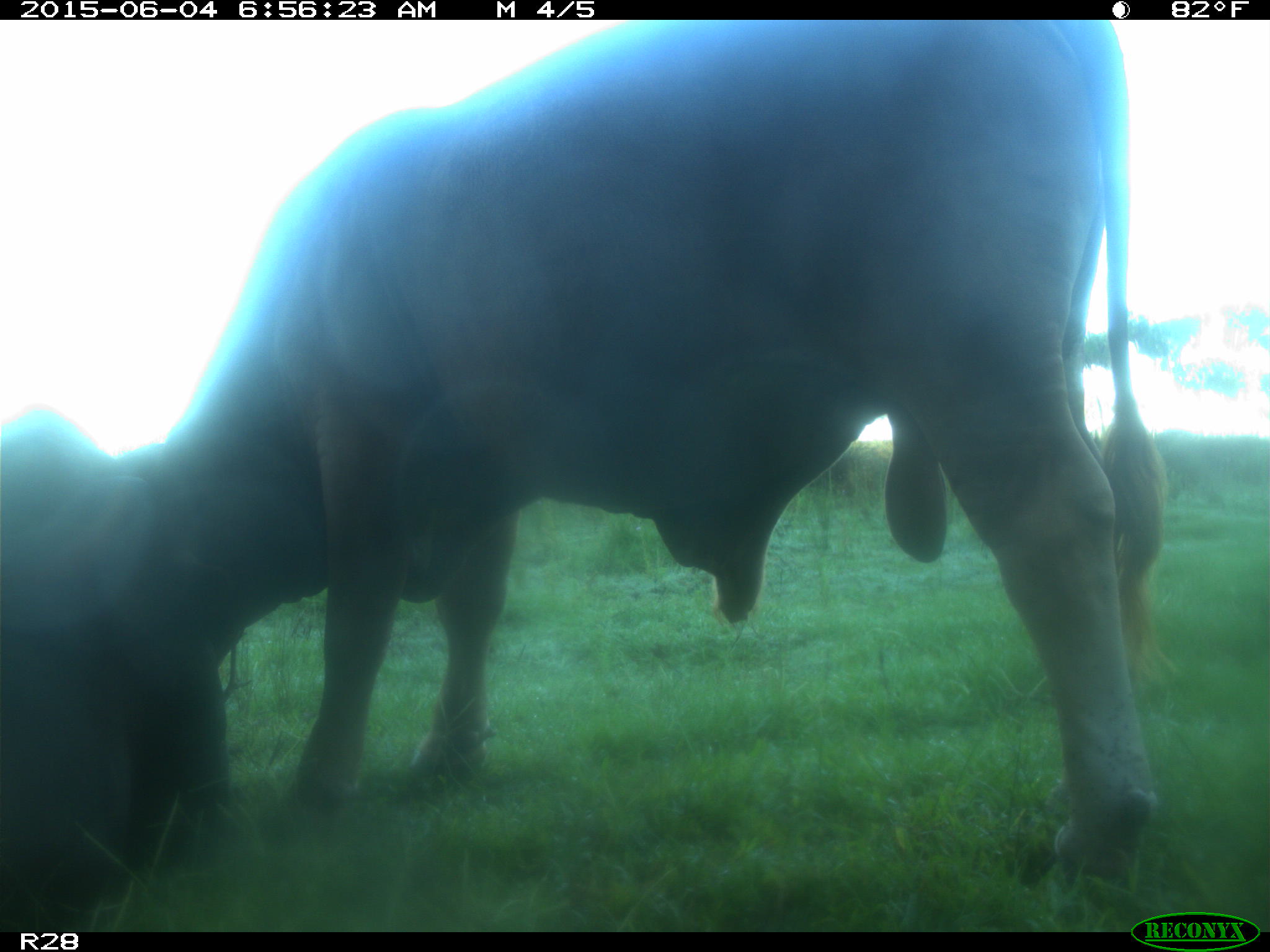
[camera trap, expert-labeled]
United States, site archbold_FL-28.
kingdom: Animalia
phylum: Chordata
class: Mammalia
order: Artiodactyla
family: Bovidae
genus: Bos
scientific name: Bos taurus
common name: domestic cow